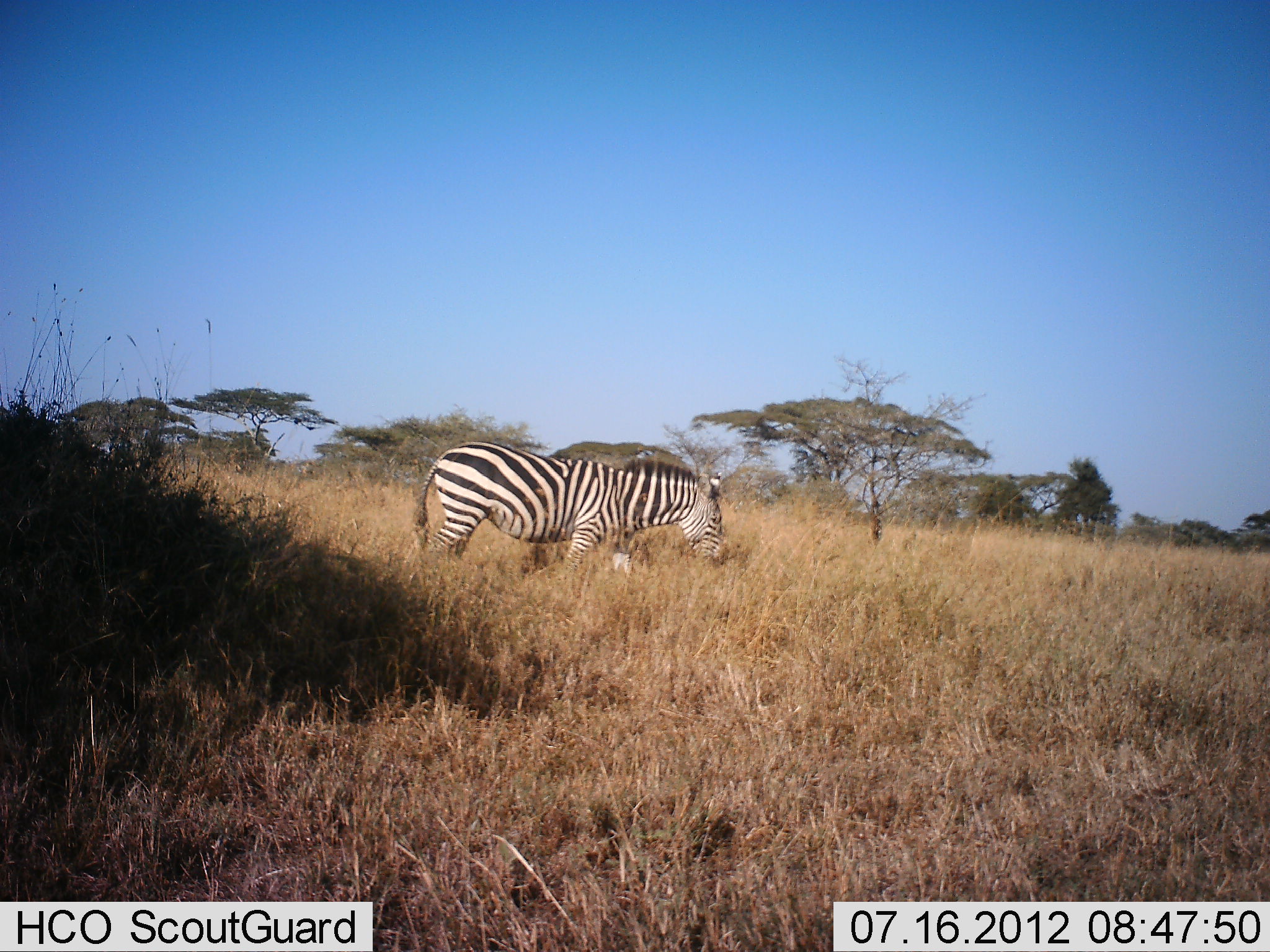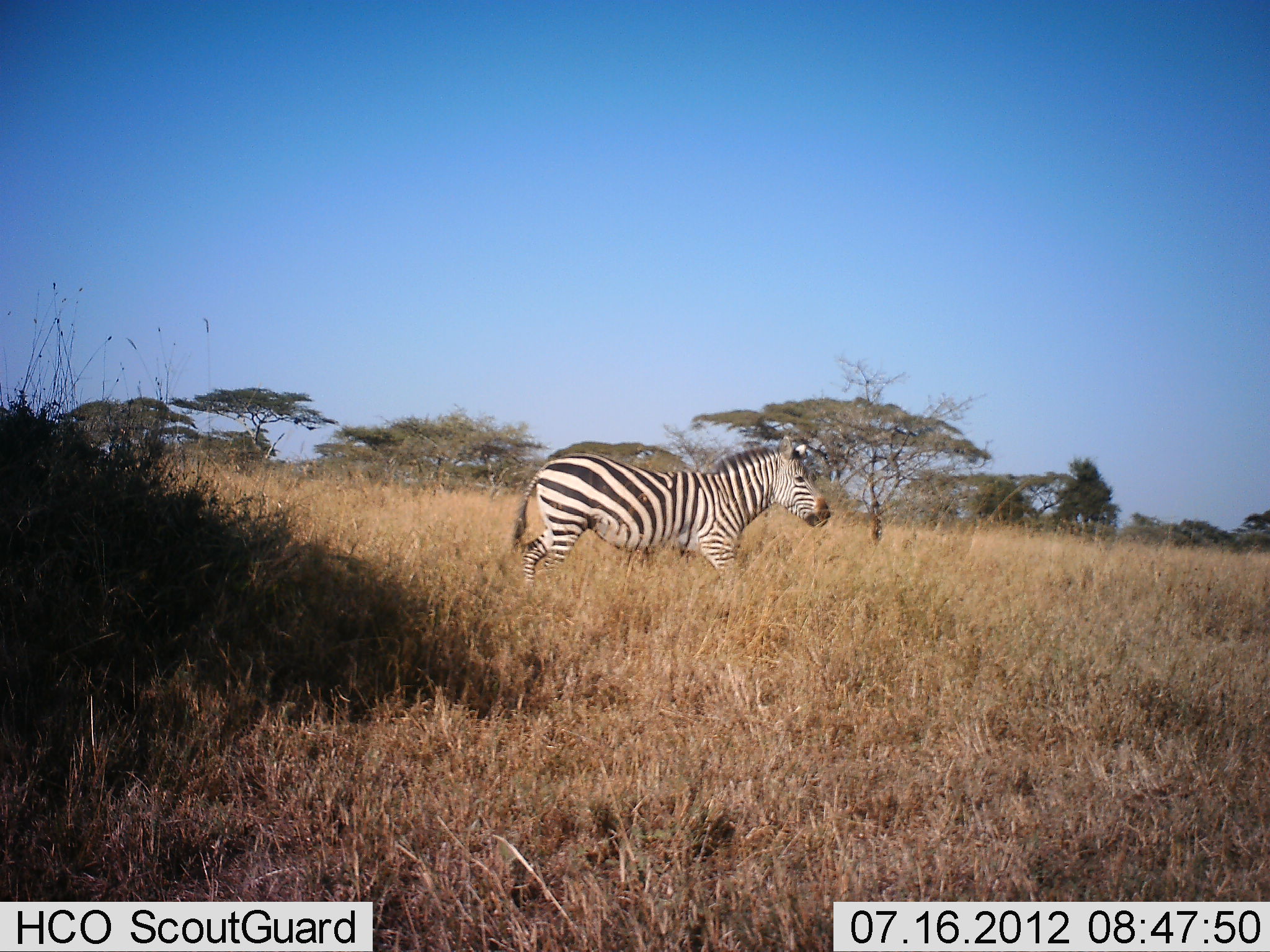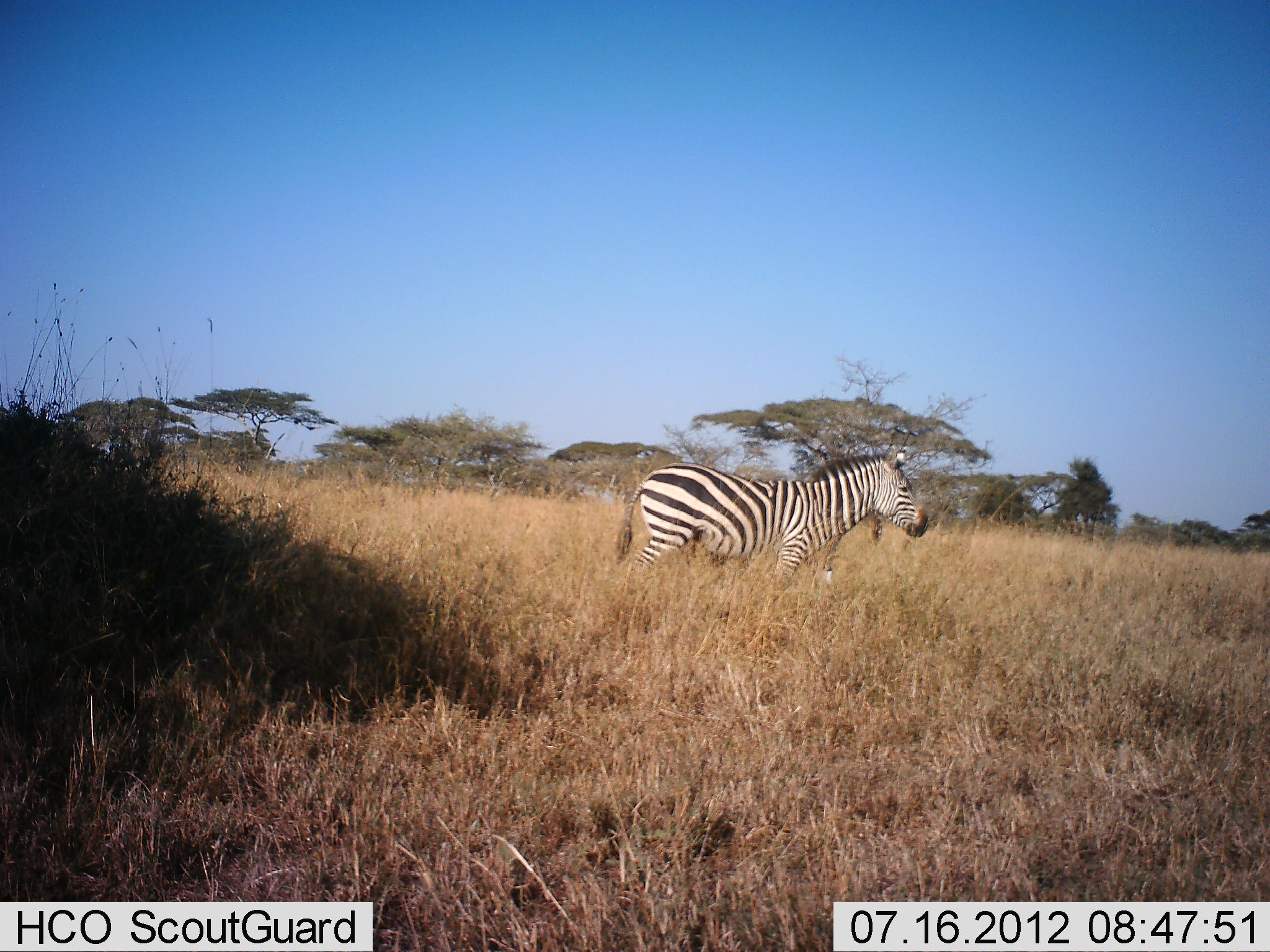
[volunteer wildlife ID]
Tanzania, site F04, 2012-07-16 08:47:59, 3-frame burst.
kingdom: Animalia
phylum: Chordata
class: Mammalia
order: Perissodactyla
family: Equidae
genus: Equus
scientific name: Equus quagga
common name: plains zebra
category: zebra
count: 1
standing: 0%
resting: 0%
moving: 100%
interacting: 0%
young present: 0%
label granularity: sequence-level